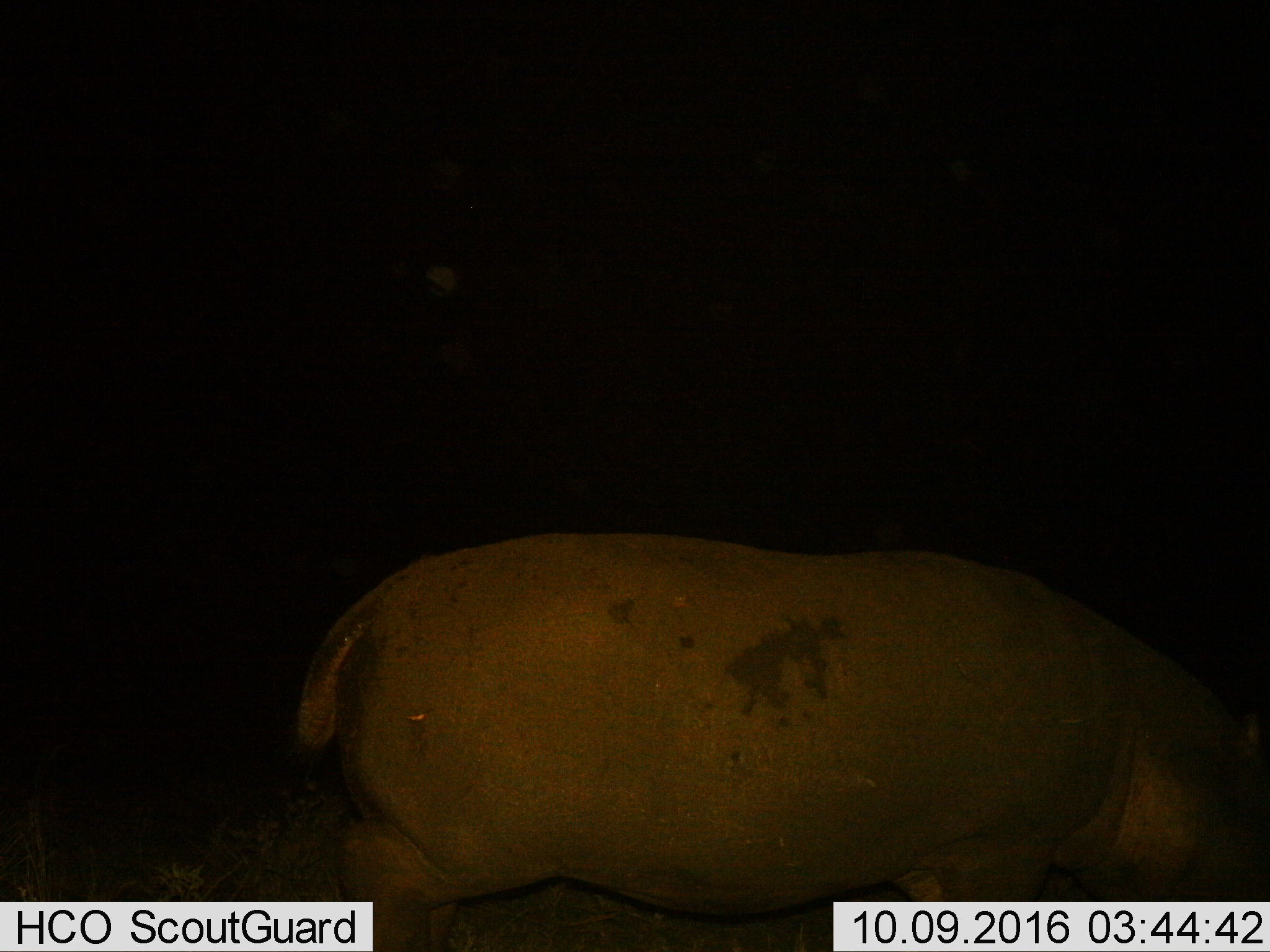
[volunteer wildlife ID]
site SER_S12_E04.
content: unidentified animal